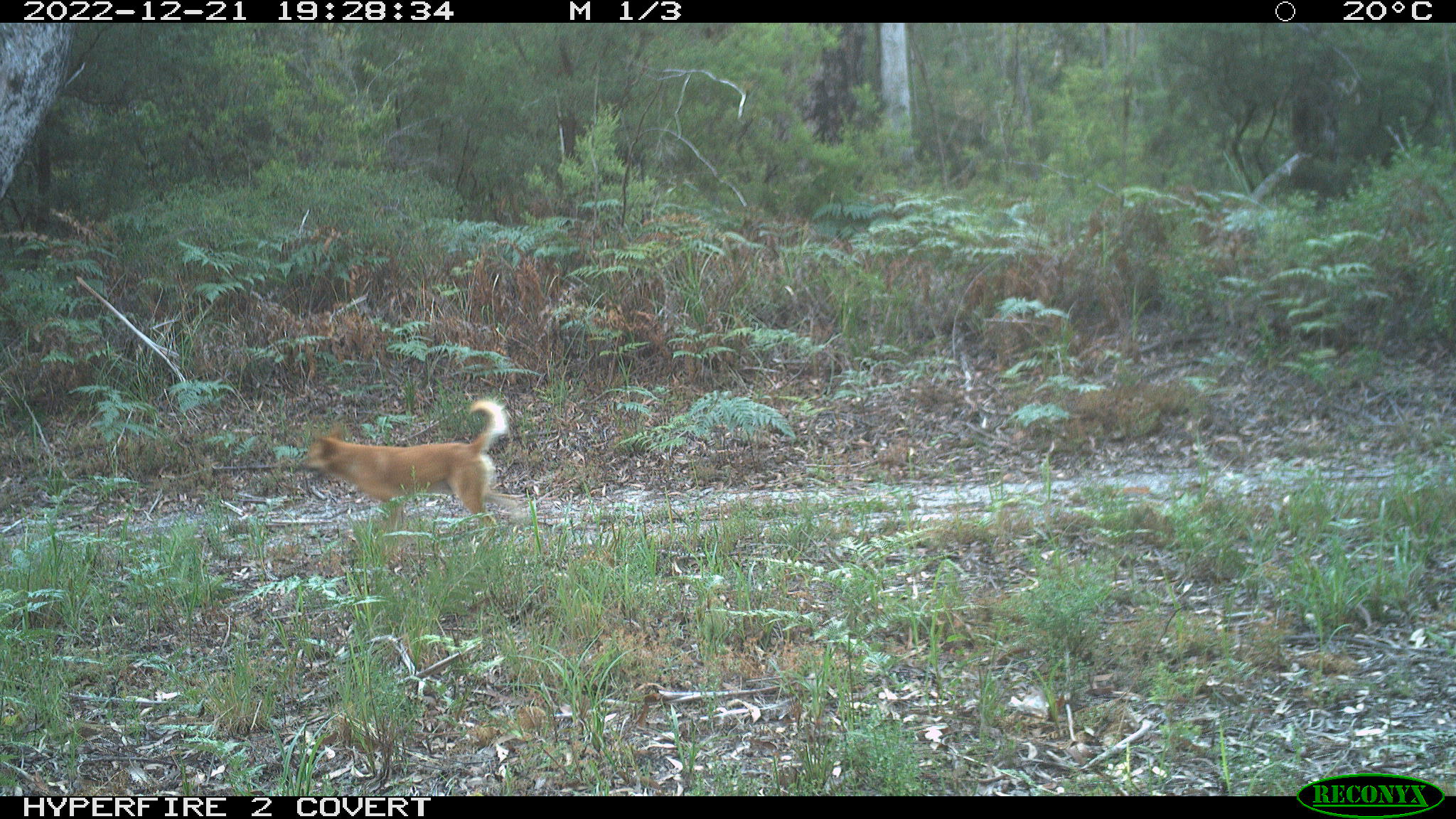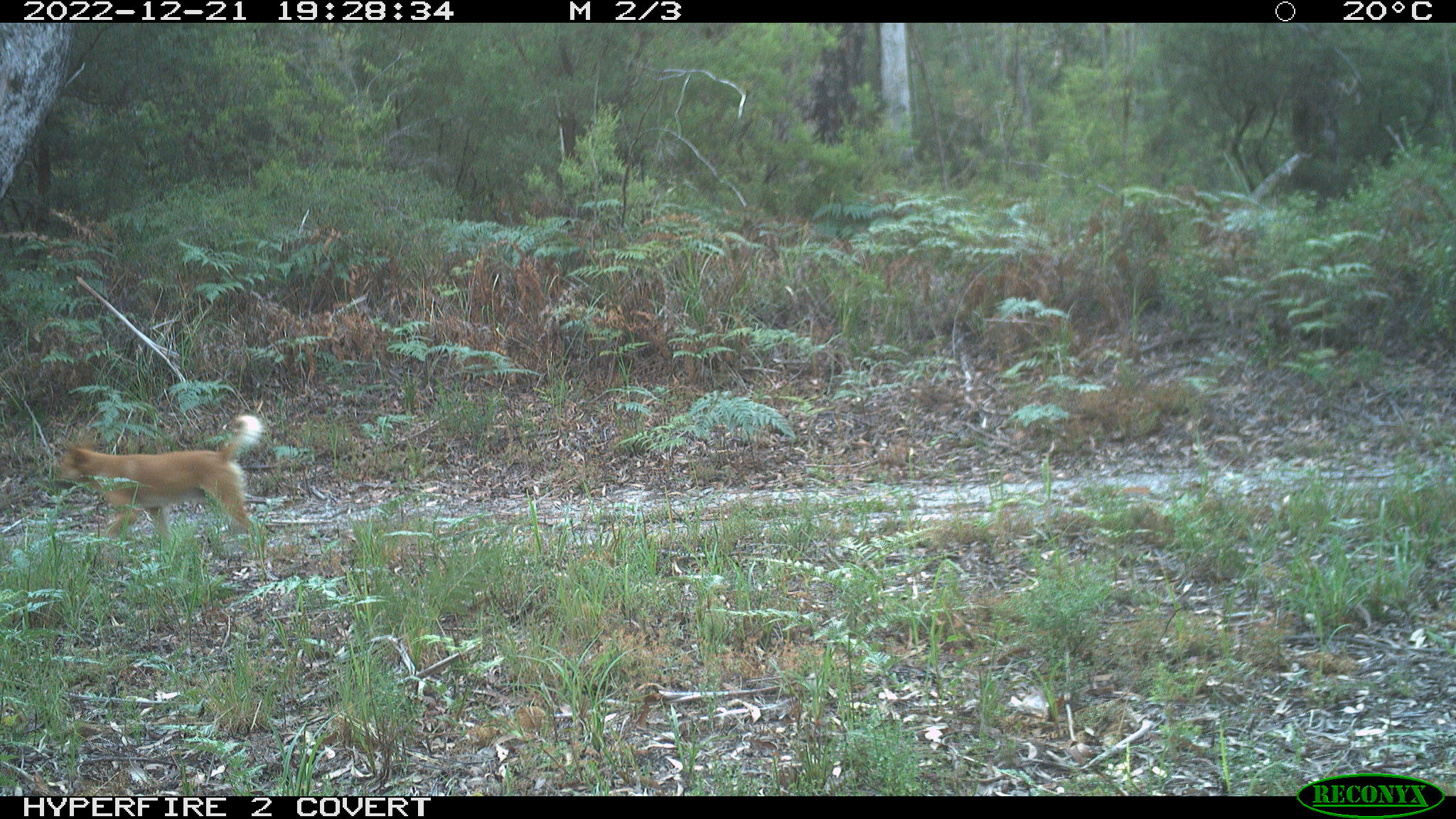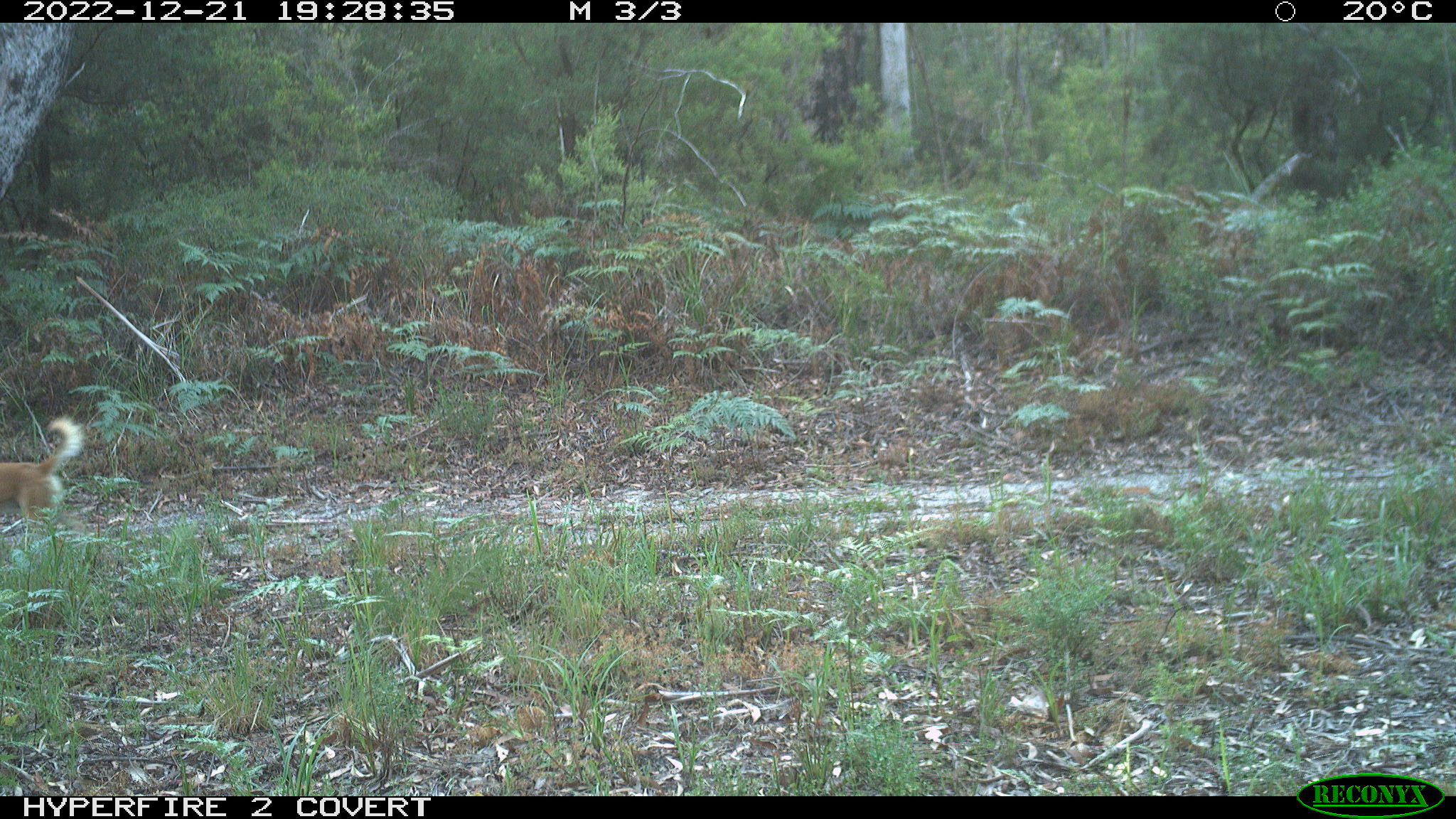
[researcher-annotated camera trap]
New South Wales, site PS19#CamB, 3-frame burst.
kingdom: Animalia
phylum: Chordata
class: Mammalia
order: Carnivora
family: Canidae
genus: Canis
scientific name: Canis familiaris dingo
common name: dingo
Dingo (Canis familiaris dingo).